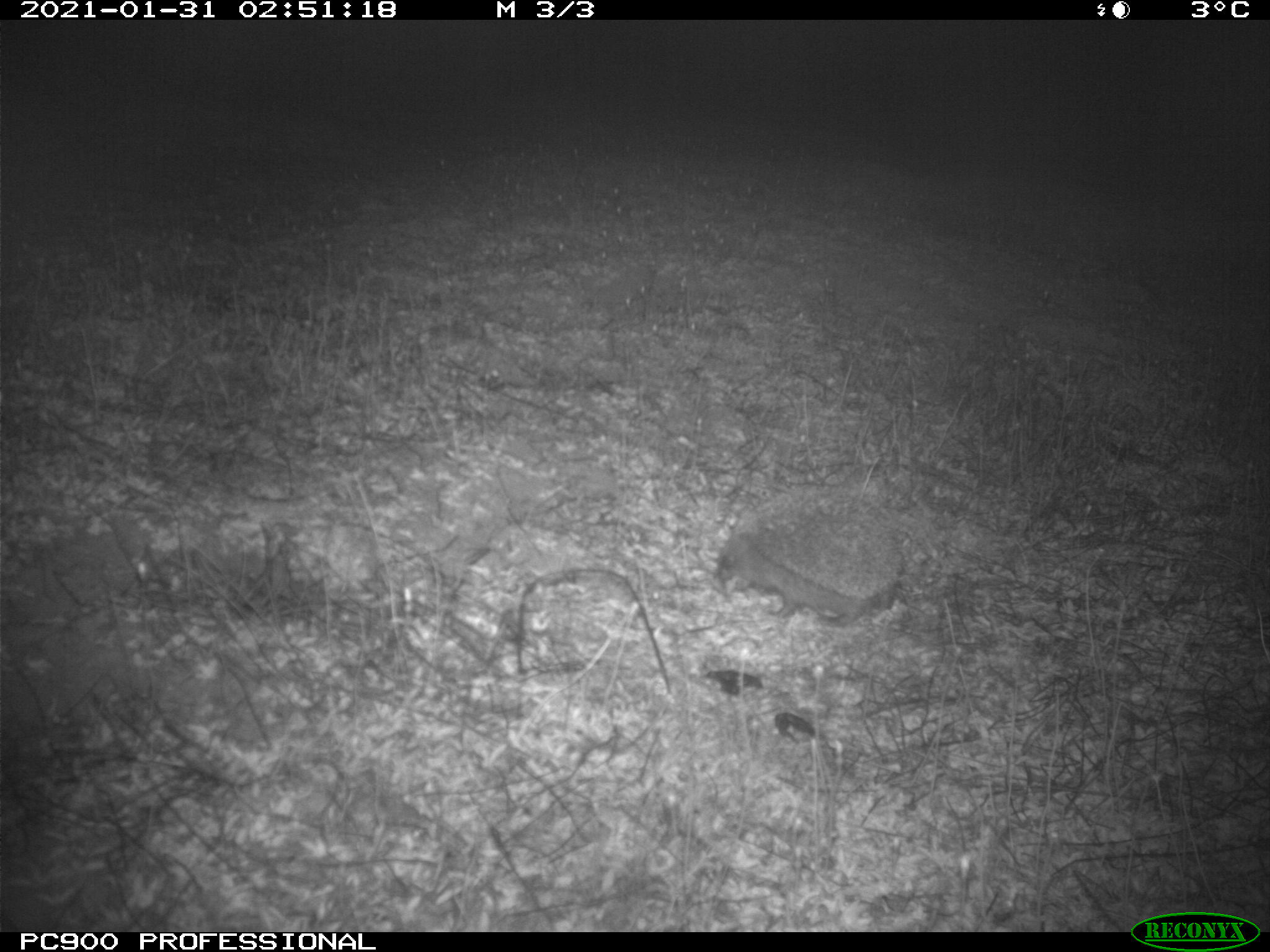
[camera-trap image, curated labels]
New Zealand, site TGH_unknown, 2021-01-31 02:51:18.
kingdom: Animalia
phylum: Chordata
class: Mammalia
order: Eulipotyphla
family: Erinaceidae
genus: Erinaceus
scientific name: Erinaceus europaeus europaeus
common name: european hedgehog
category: hedgehog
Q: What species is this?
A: Hedgehog (european hedgehog) (Erinaceus europaeus europaeus).